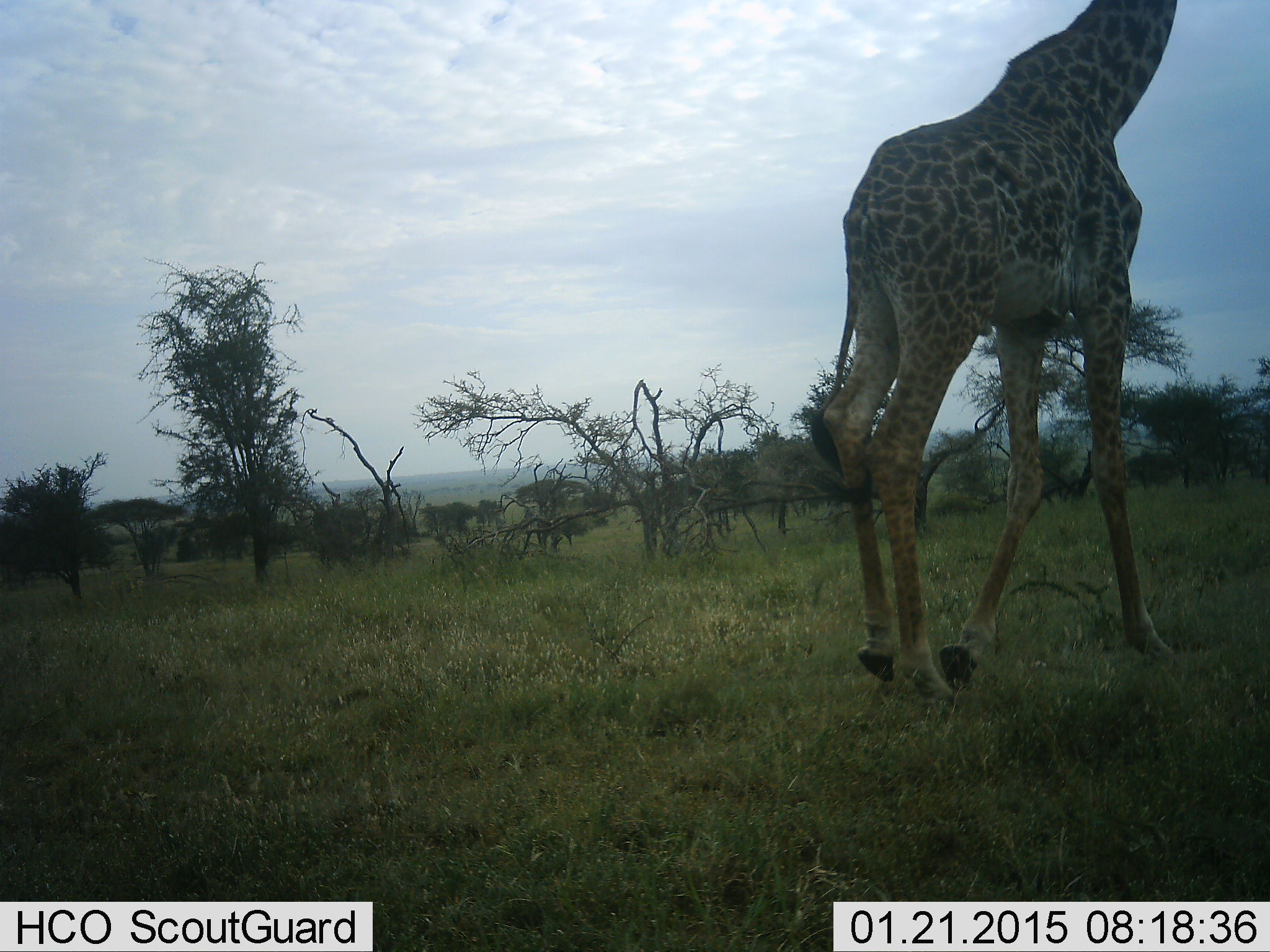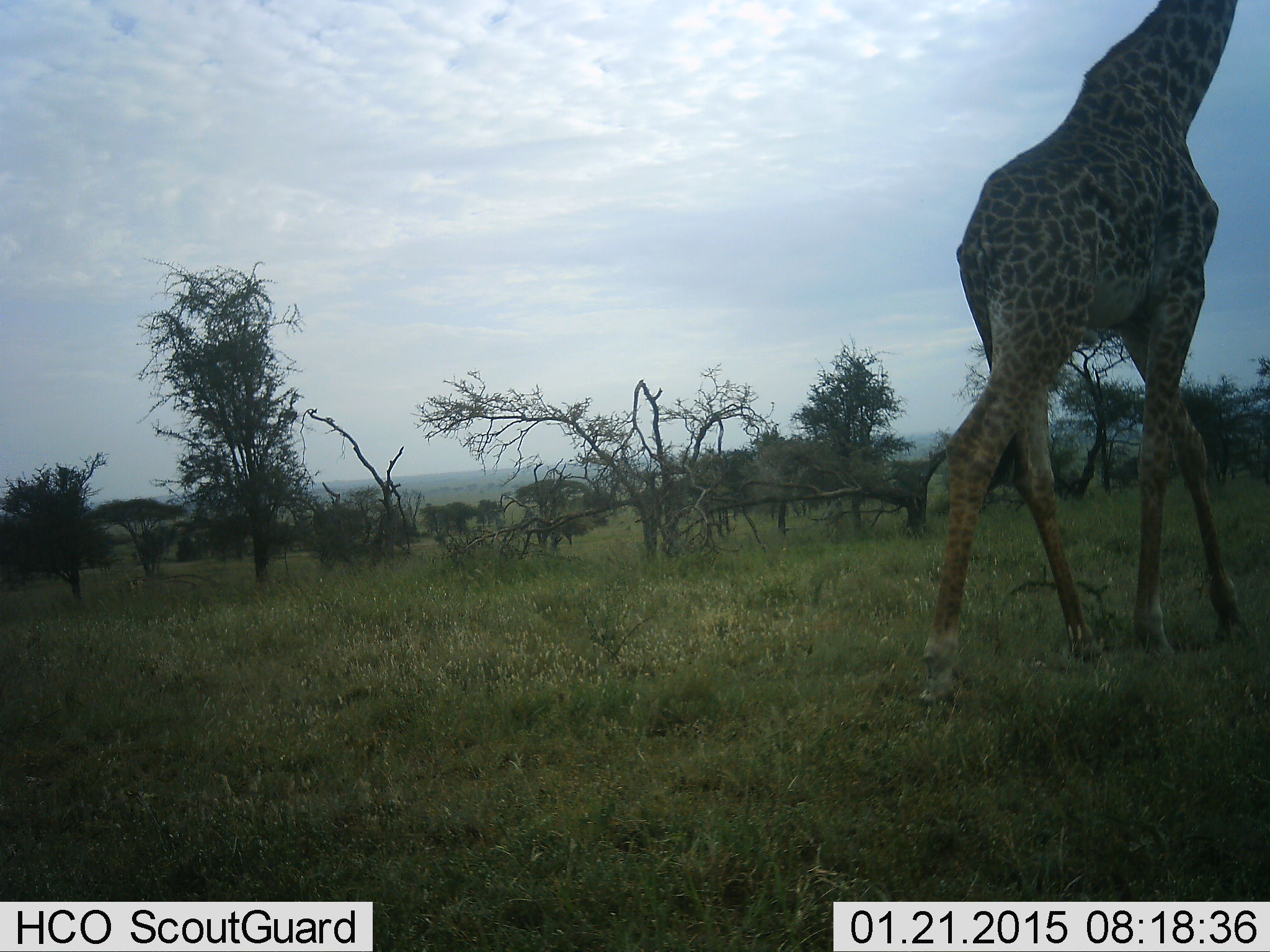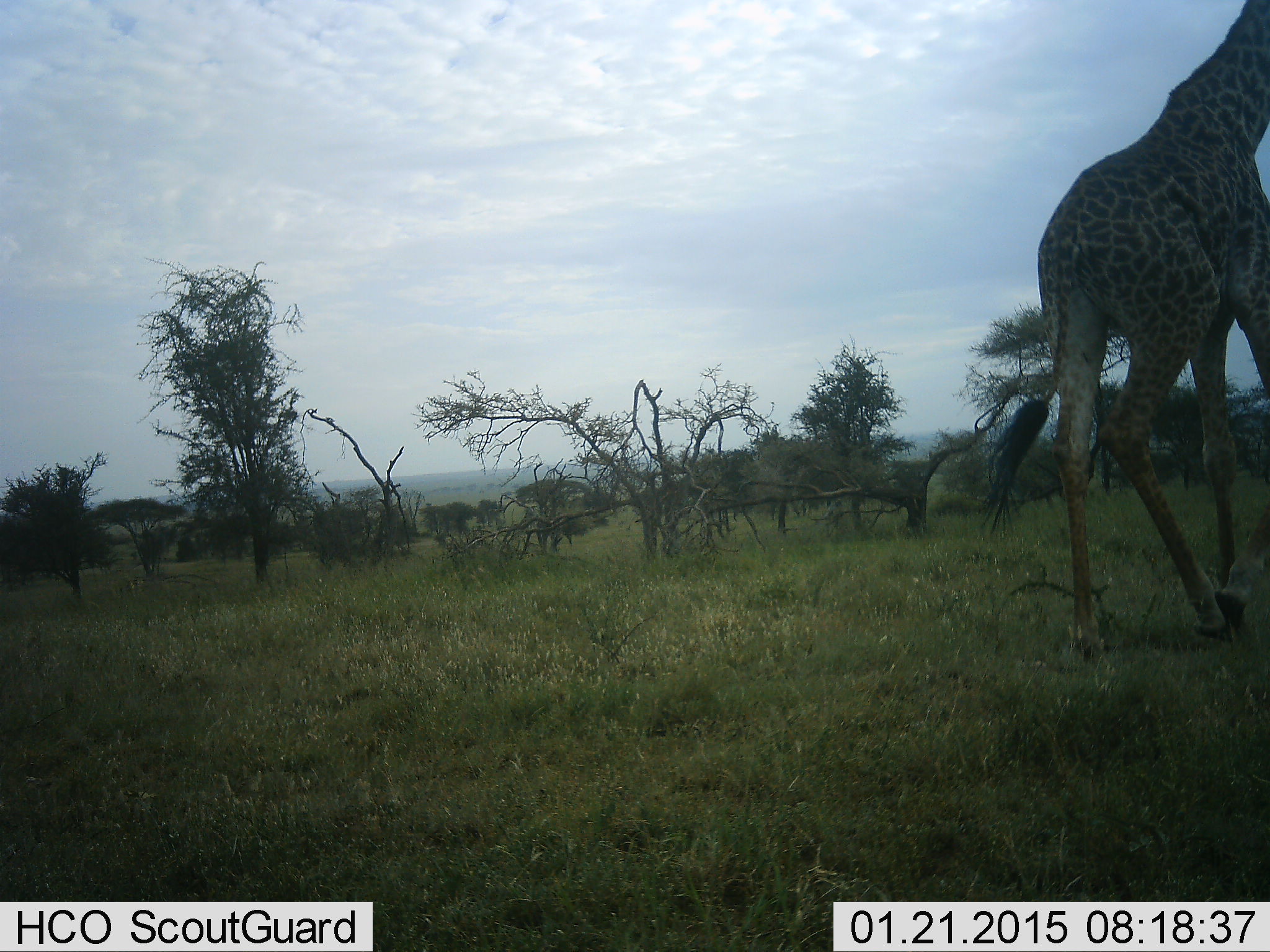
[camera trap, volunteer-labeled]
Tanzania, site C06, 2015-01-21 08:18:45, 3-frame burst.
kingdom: Animalia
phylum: Chordata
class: Mammalia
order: Artiodactyla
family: Giraffidae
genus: Giraffa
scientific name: Giraffa camelopardalis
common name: giraffe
Giraffe (Giraffa camelopardalis), count 1. Behavior (volunteer vote fractions): standing 0%, resting 0%, moving 100%, interacting 0%. Young present (vote fraction): 0%. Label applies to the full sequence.